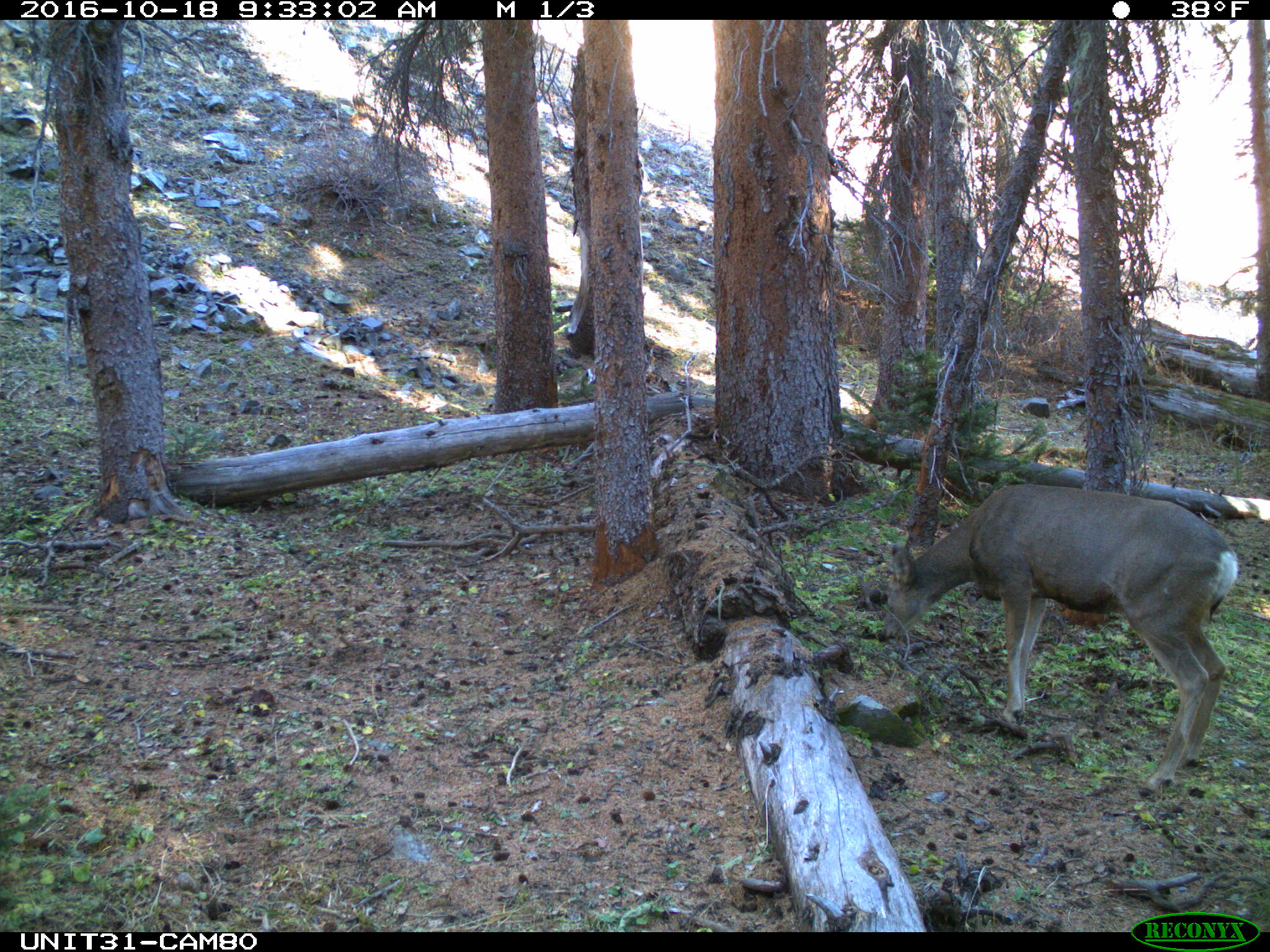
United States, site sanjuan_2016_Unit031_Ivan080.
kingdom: Animalia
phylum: Chordata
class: Mammalia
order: Artiodactyla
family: Cervidae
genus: Odocoileus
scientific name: Odocoileus hemionus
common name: mule deer